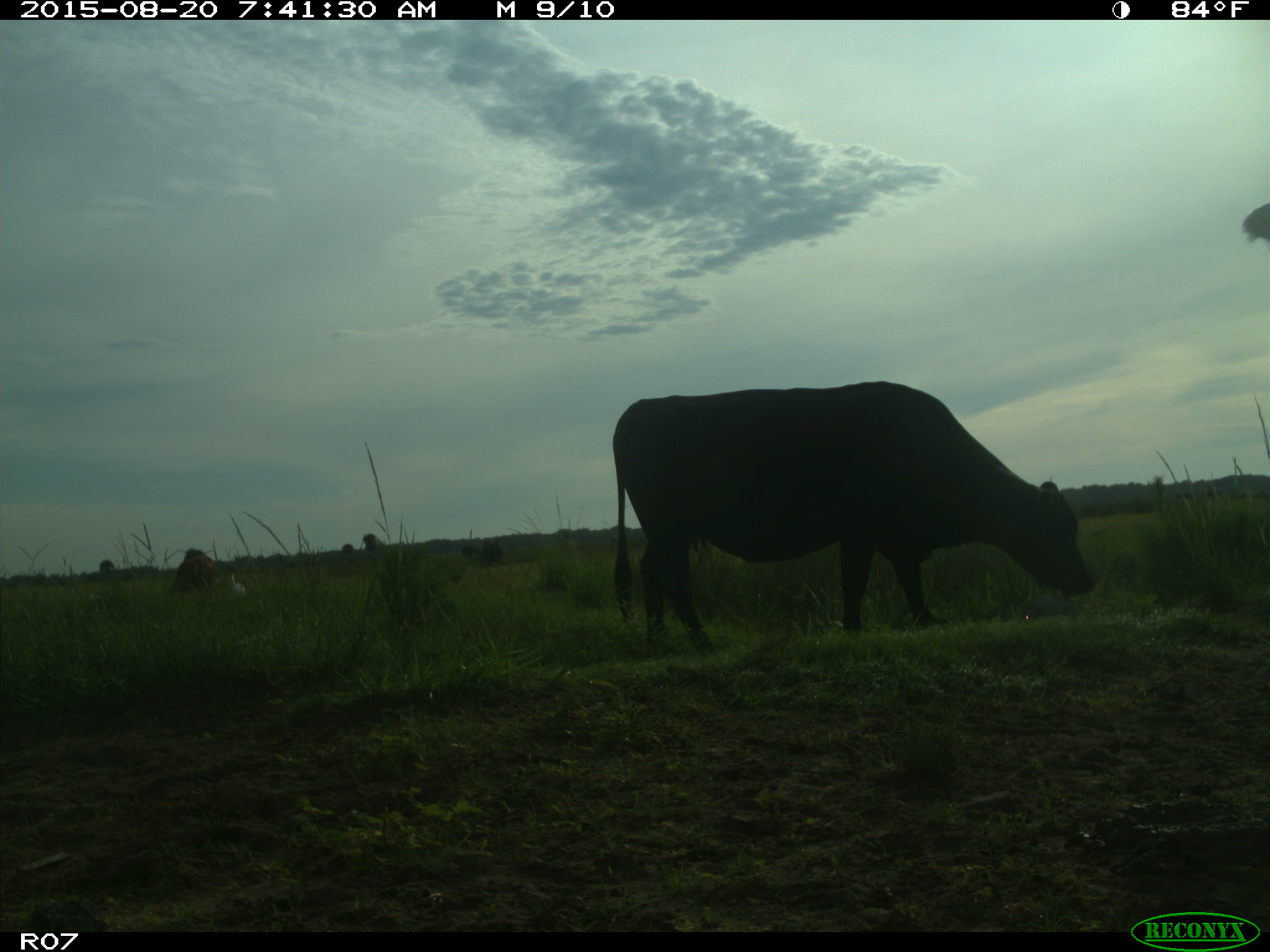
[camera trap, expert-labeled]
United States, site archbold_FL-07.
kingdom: Animalia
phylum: Chordata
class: Mammalia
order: Artiodactyla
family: Bovidae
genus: Bos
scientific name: Bos taurus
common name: domestic cow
Bos taurus (domestic cow).